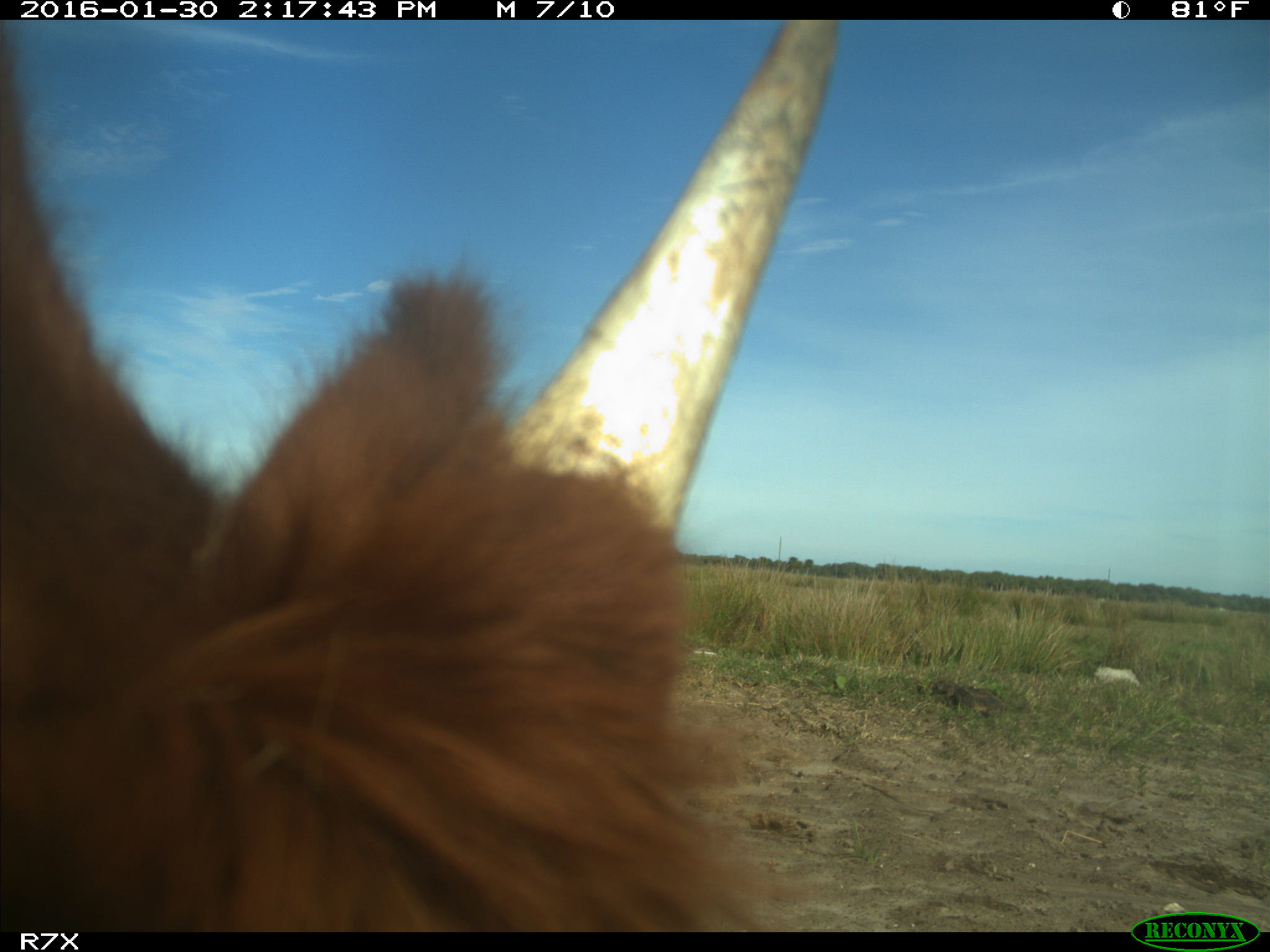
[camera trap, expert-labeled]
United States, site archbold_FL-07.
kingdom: Animalia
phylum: Chordata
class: Mammalia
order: Artiodactyla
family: Bovidae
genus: Bos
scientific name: Bos taurus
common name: domestic cow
Bos taurus (domestic cow).